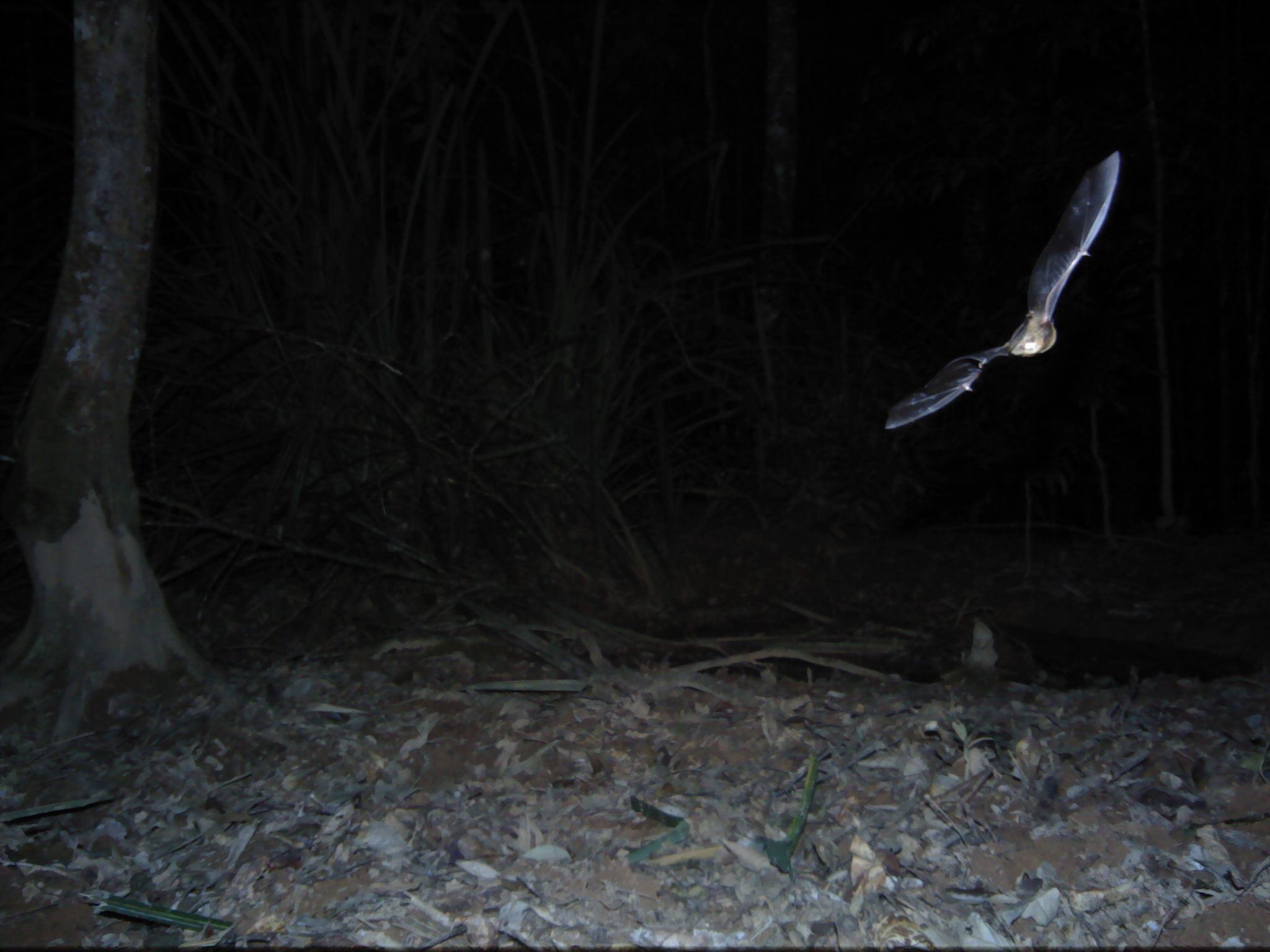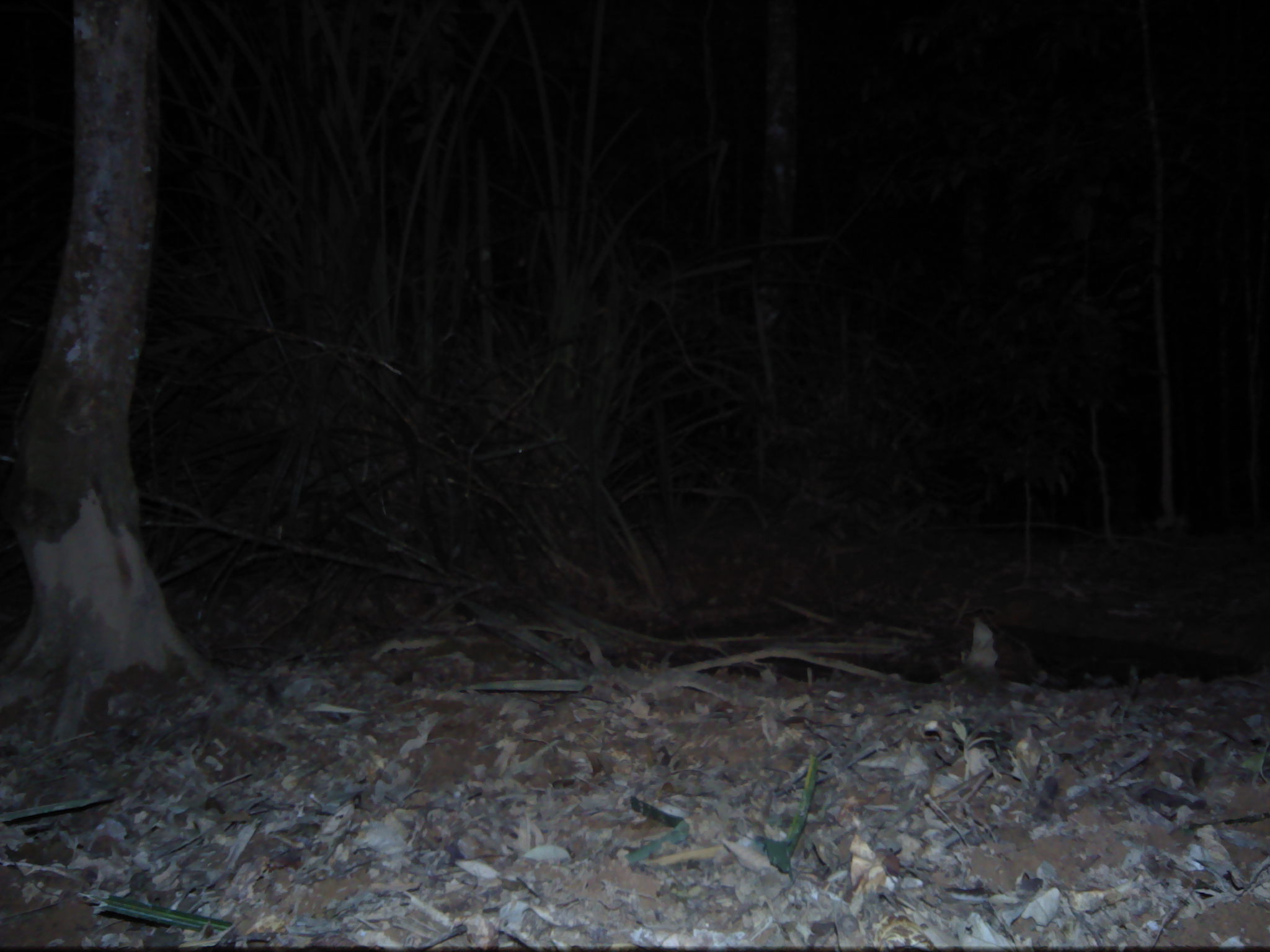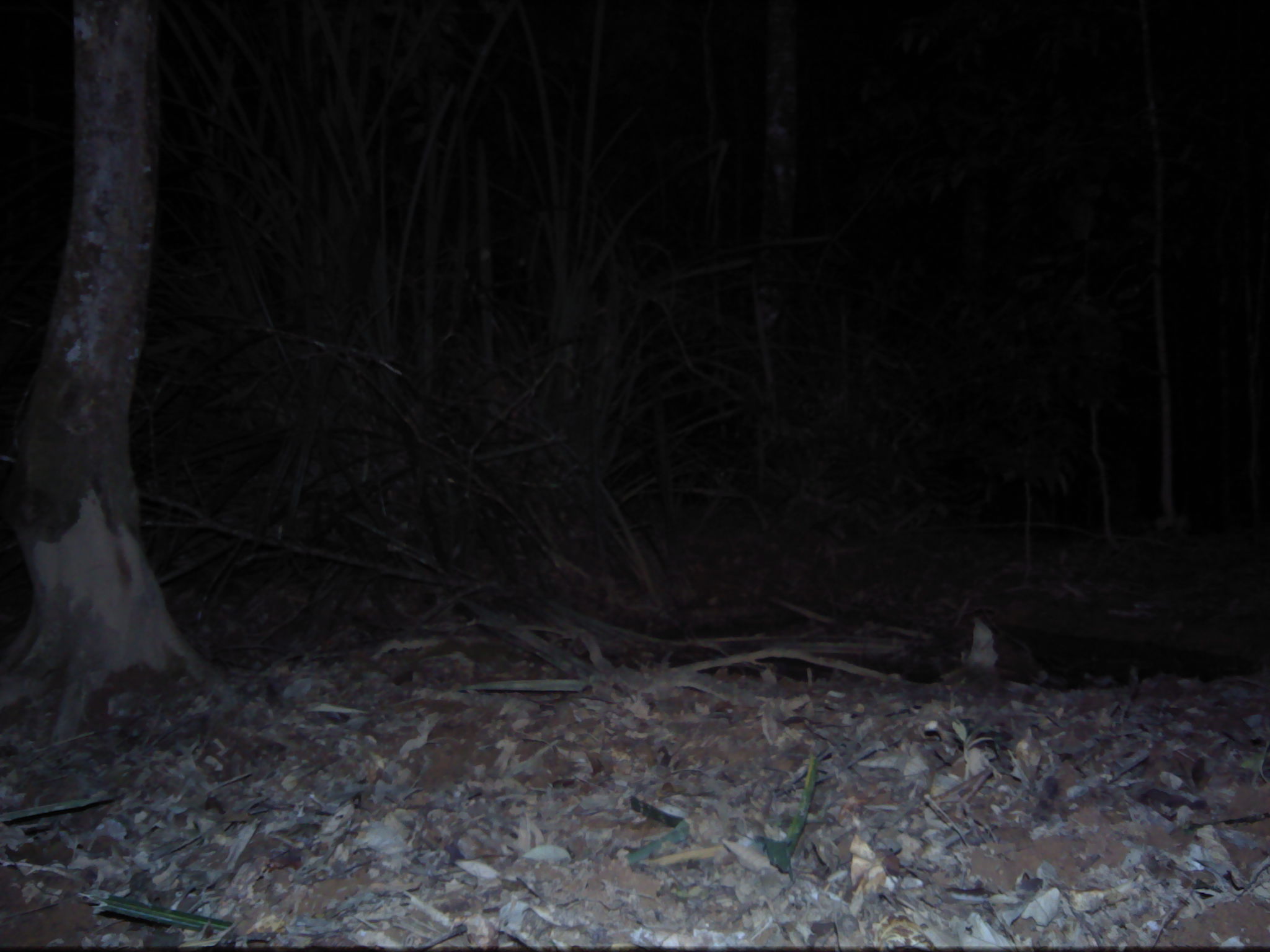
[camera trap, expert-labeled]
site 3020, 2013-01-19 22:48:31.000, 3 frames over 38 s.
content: unidentified animal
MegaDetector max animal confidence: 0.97